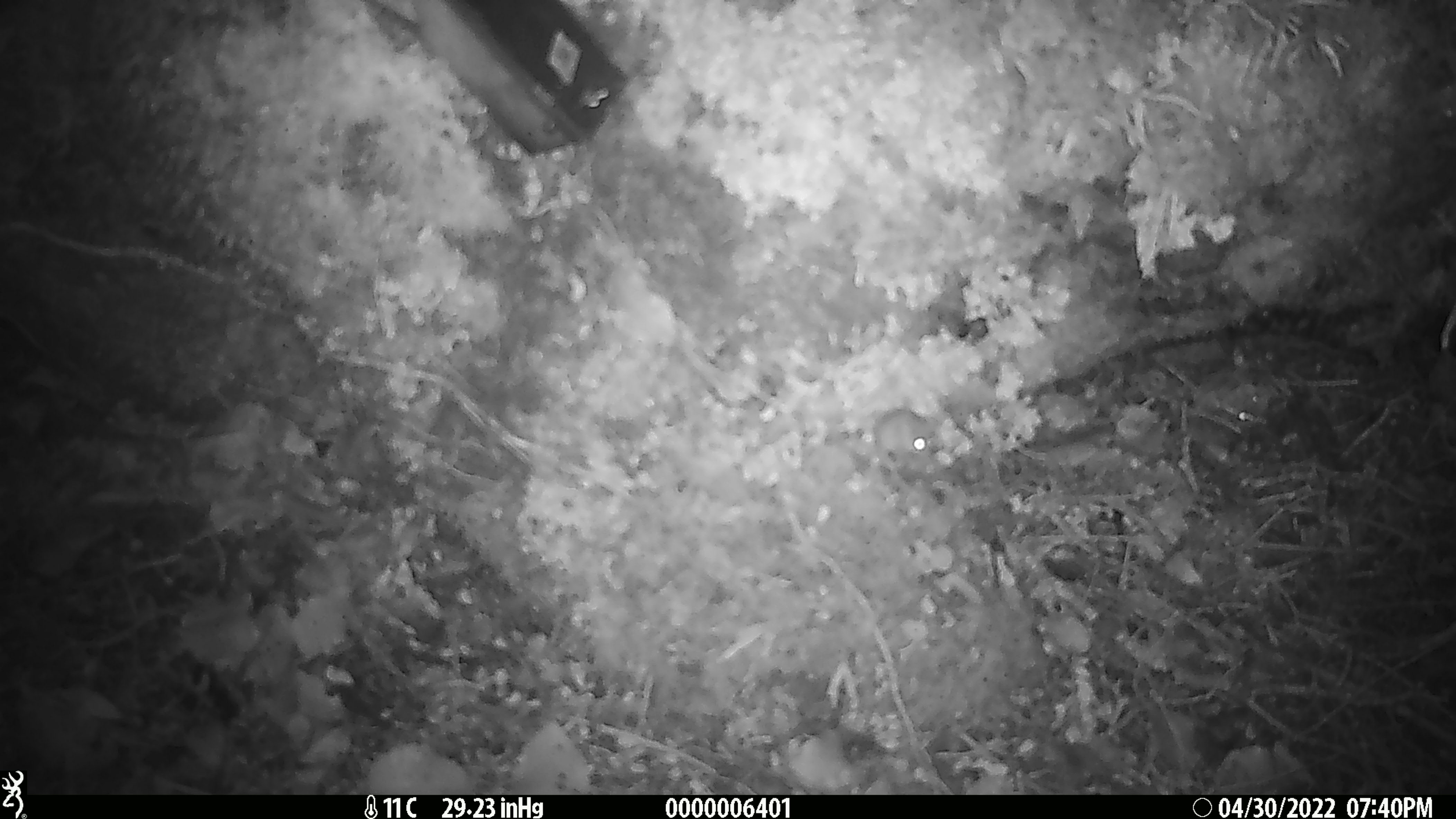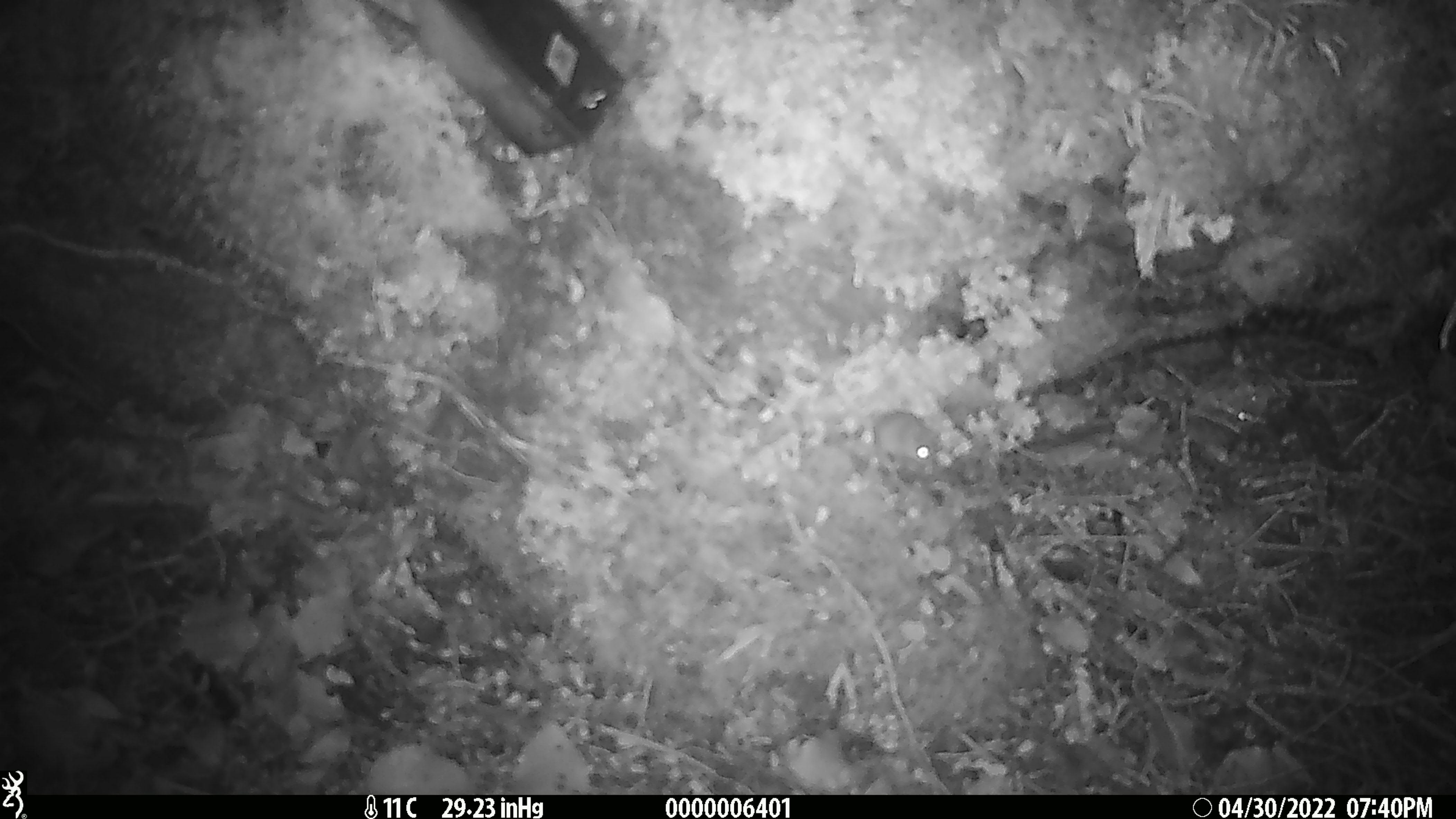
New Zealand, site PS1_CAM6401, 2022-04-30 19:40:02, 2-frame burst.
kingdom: Animalia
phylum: Chordata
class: Mammalia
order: Rodentia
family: Muridae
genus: Mus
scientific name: Mus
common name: mouse